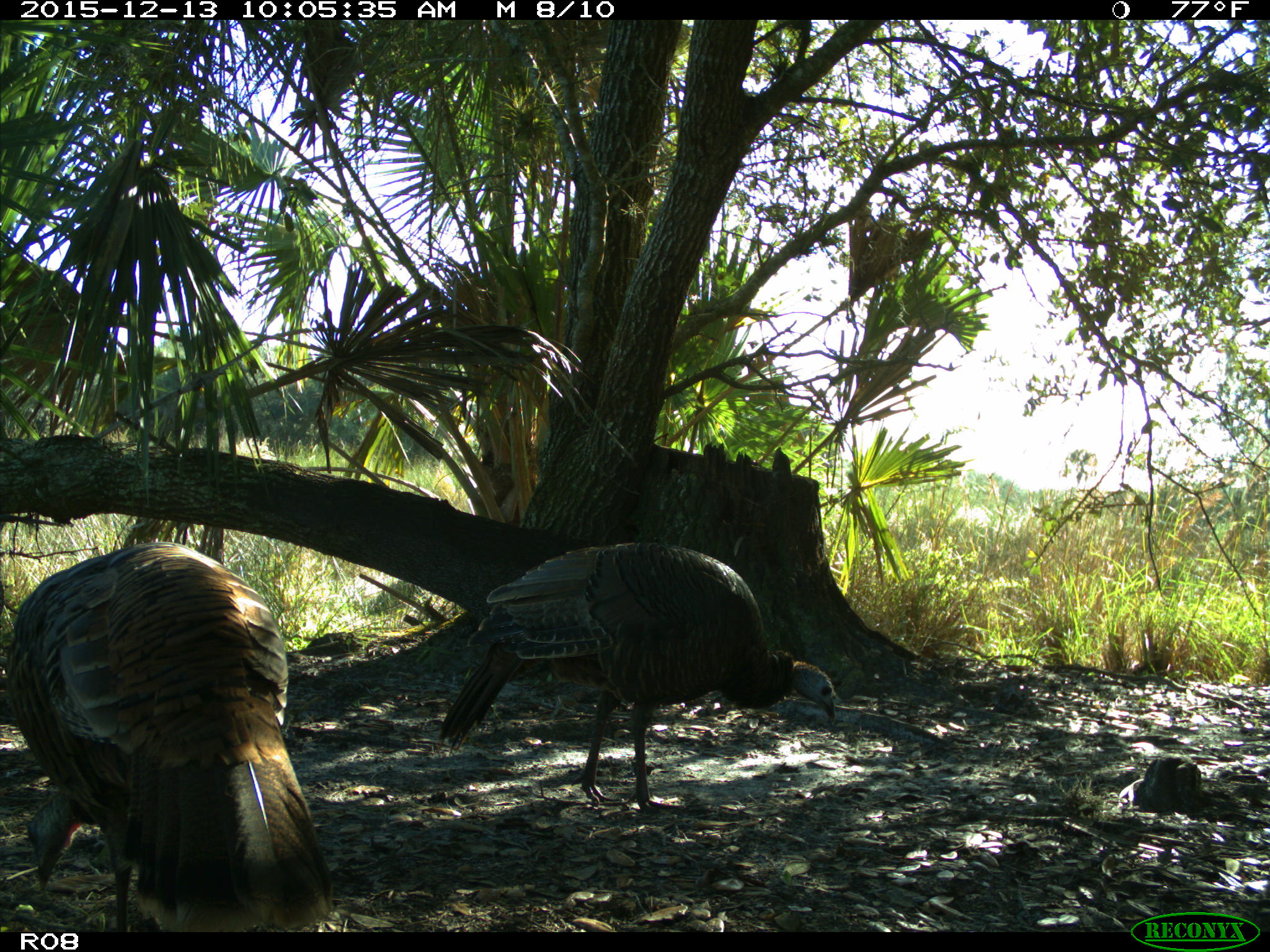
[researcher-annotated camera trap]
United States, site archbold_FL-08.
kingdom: Animalia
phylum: Chordata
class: Aves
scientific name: Aves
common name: birds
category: unidentified bird